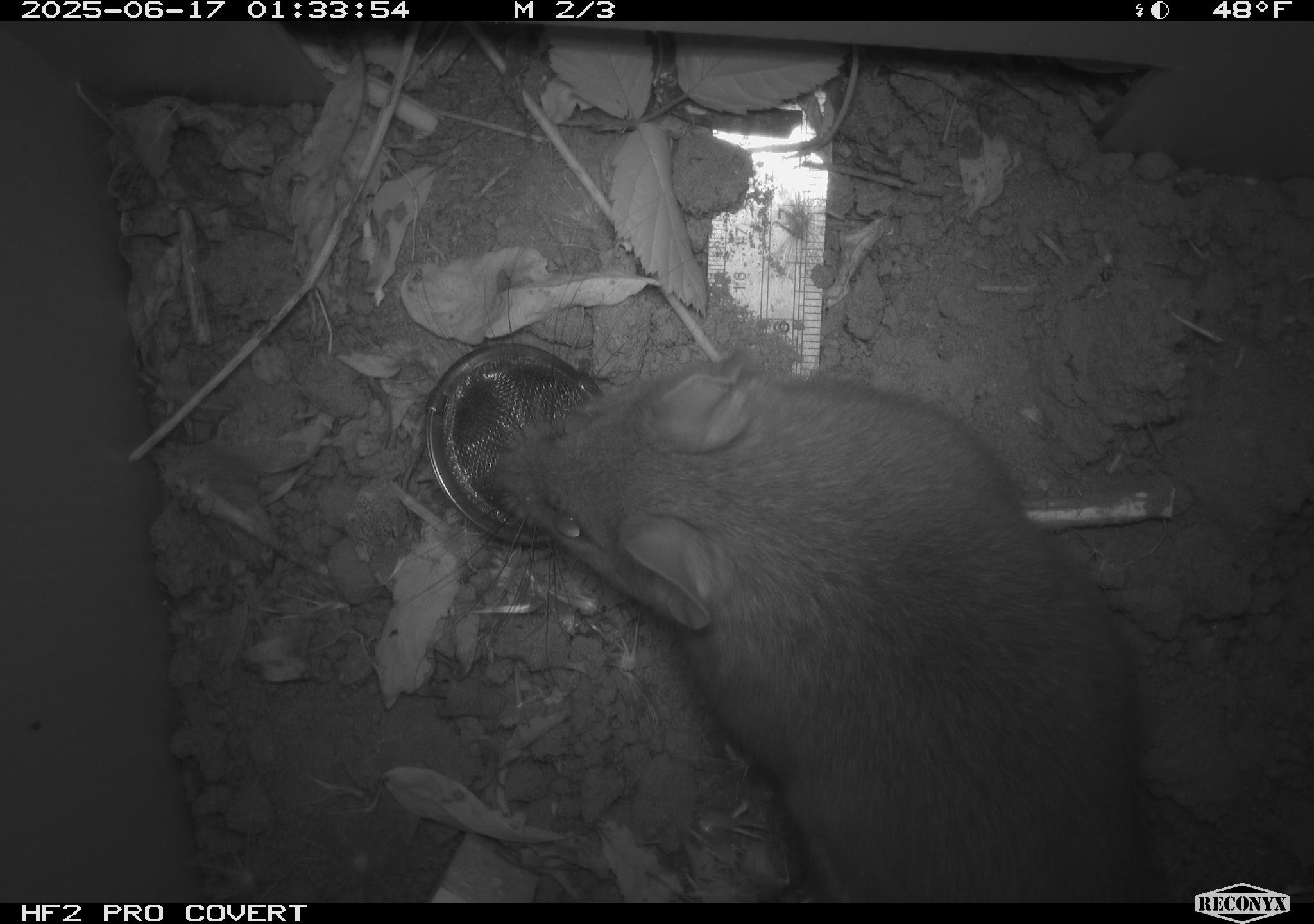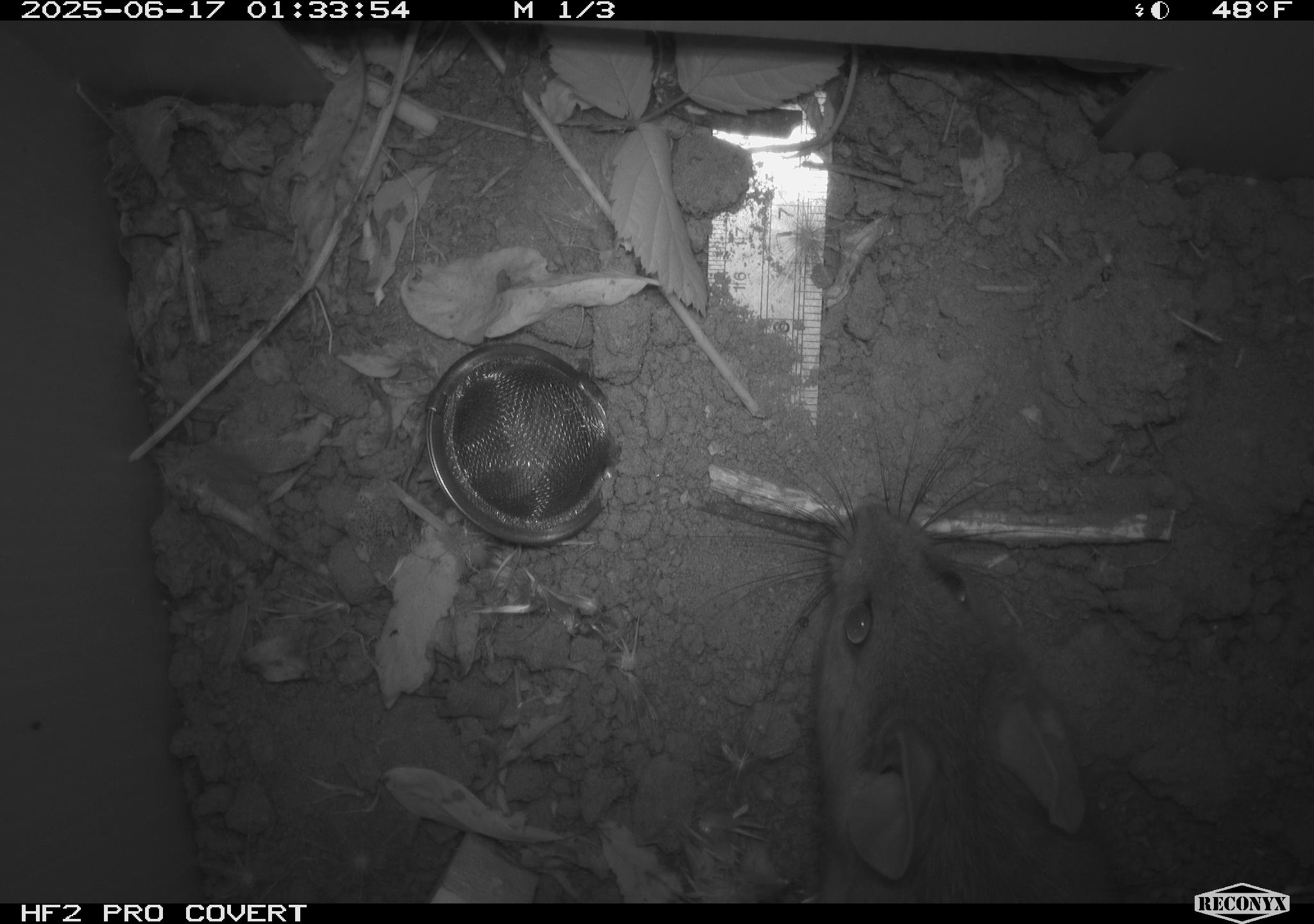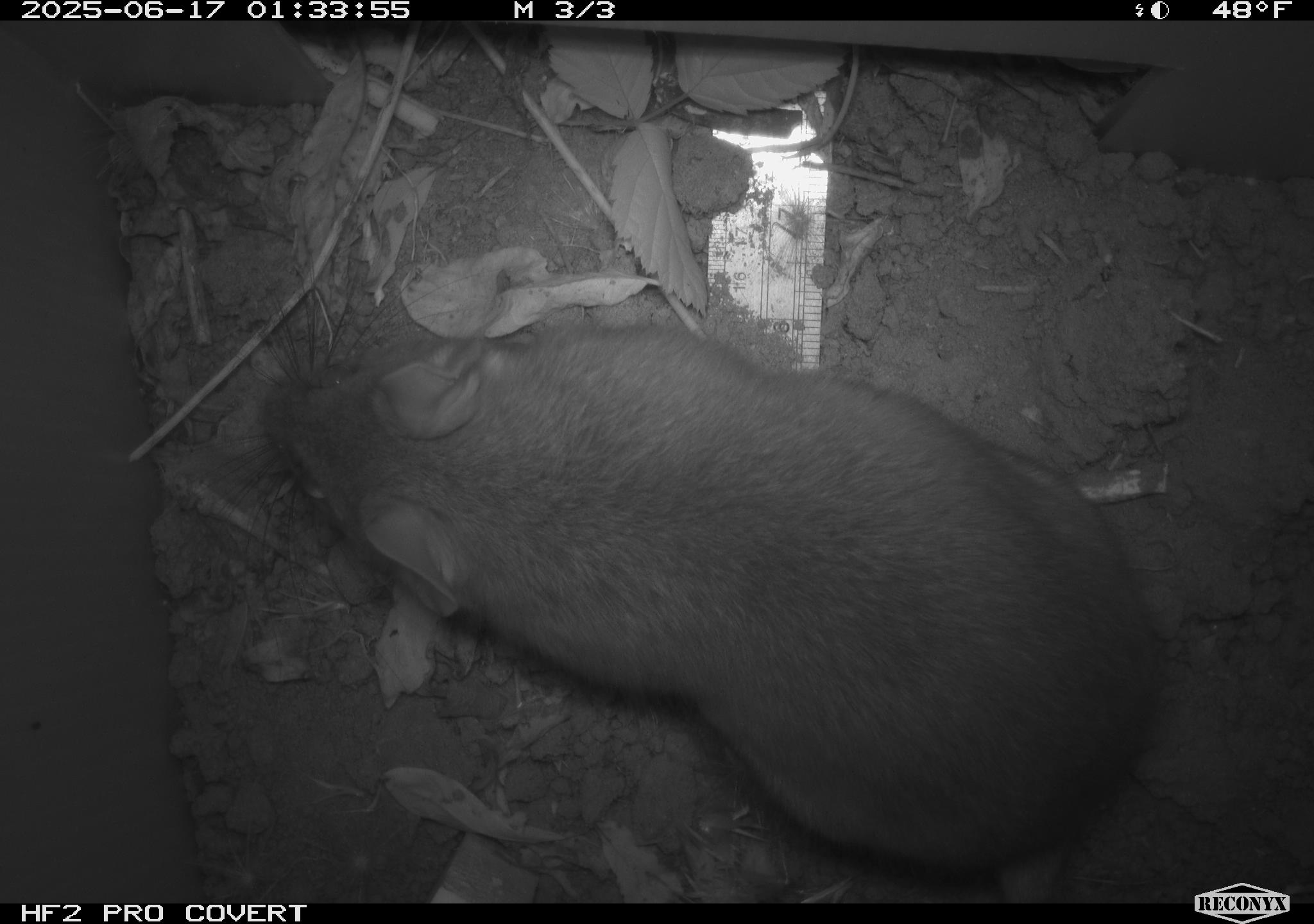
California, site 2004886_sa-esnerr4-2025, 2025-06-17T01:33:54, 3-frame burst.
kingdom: Animalia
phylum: Chordata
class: Mammalia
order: Rodentia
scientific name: Rodentia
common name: rodent